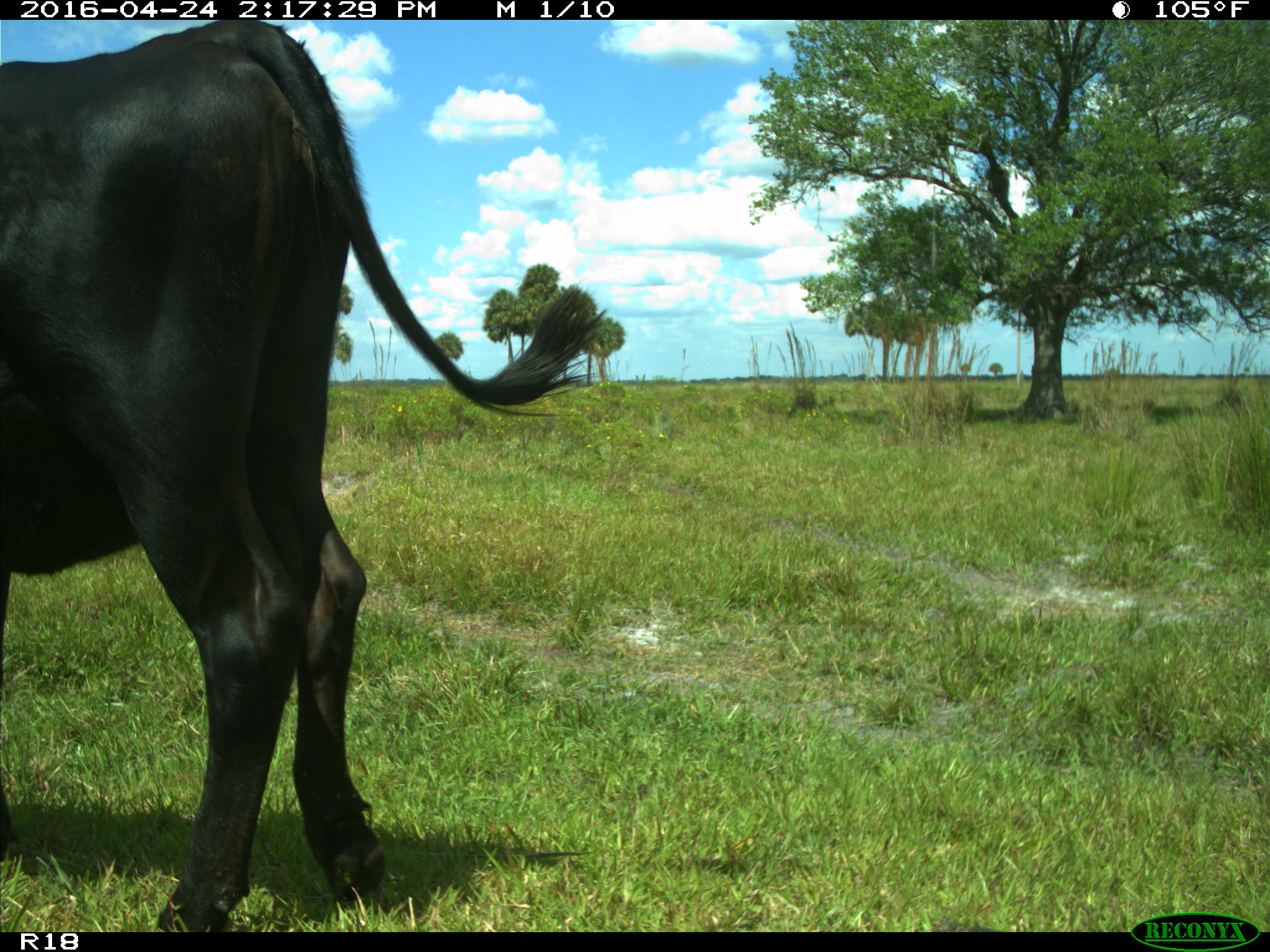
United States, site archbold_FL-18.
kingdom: Animalia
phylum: Chordata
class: Mammalia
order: Artiodactyla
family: Bovidae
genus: Bos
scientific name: Bos taurus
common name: domestic cow